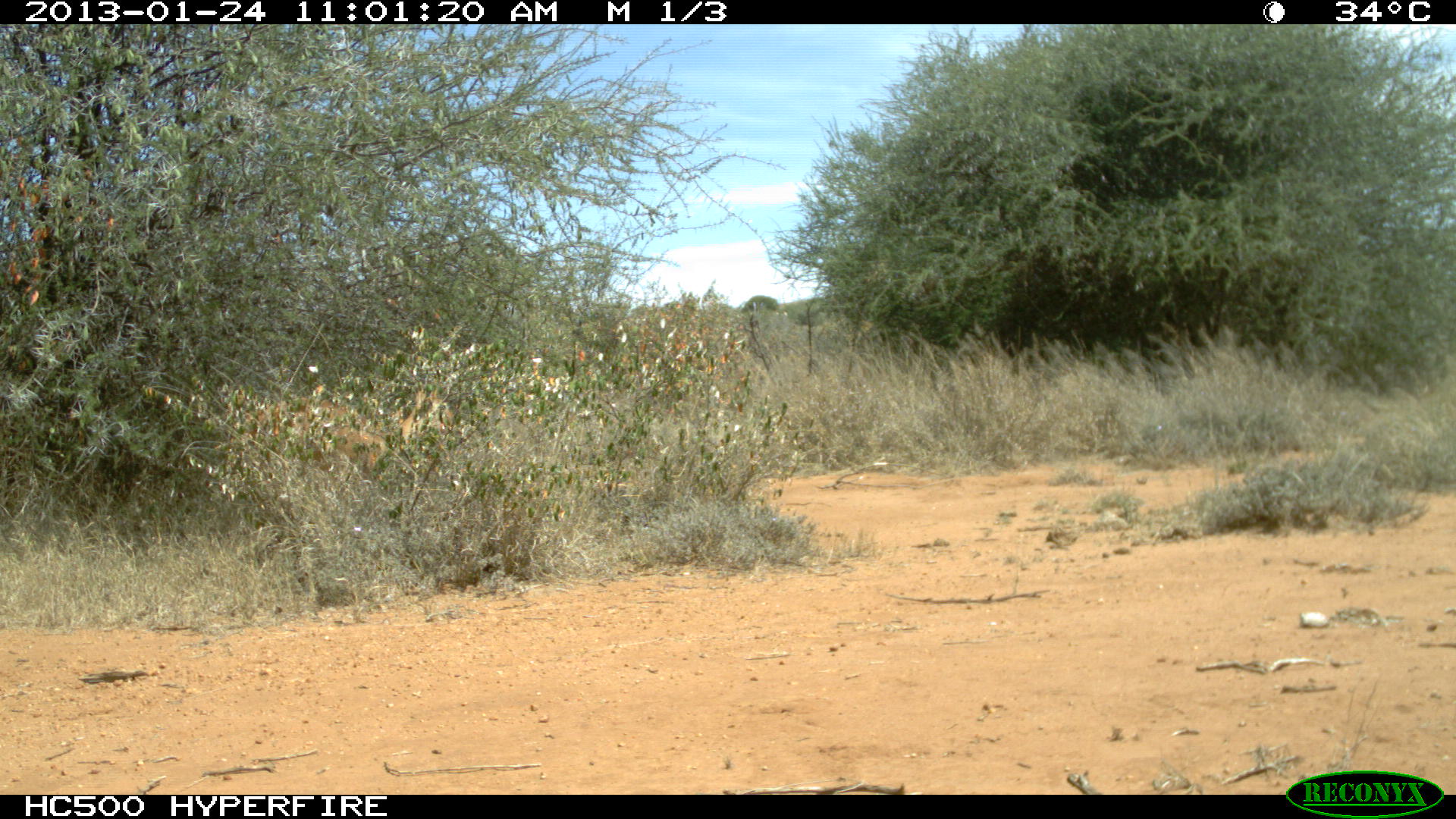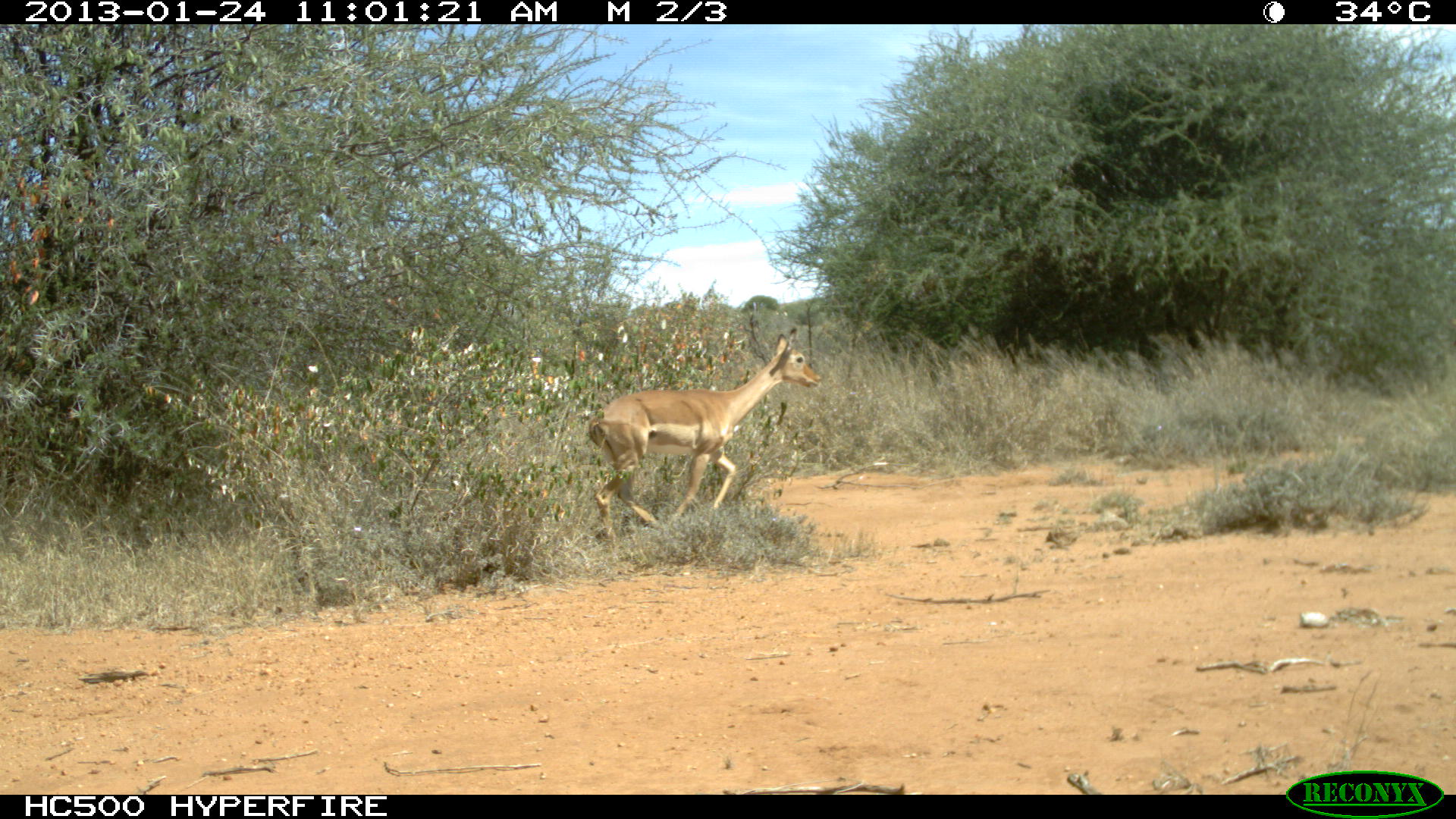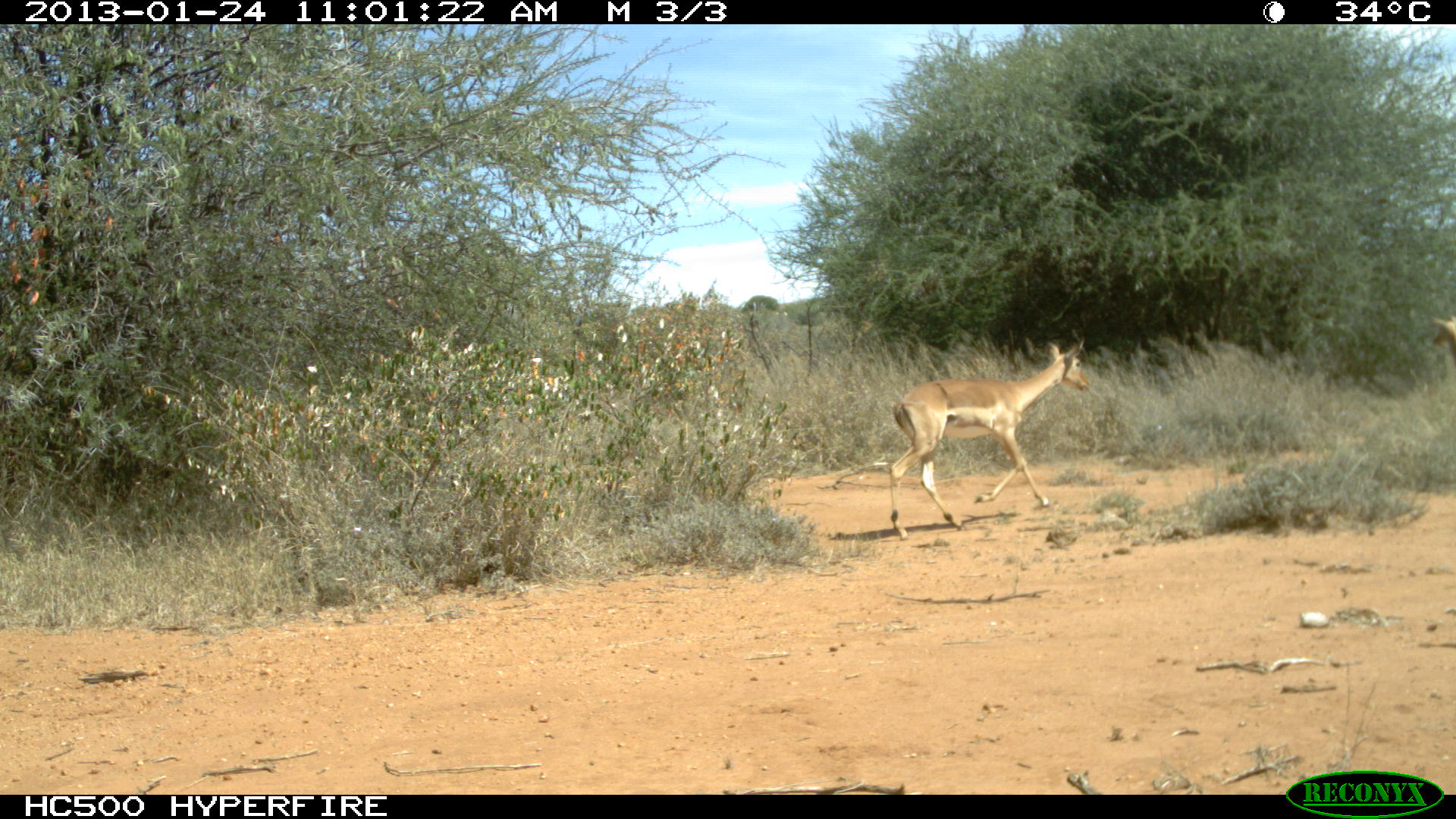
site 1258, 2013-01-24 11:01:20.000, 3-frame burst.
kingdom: Animalia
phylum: Chordata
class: Mammalia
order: Artiodactyla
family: Bovidae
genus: Aepyceros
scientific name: Aepyceros melampus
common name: impala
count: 2